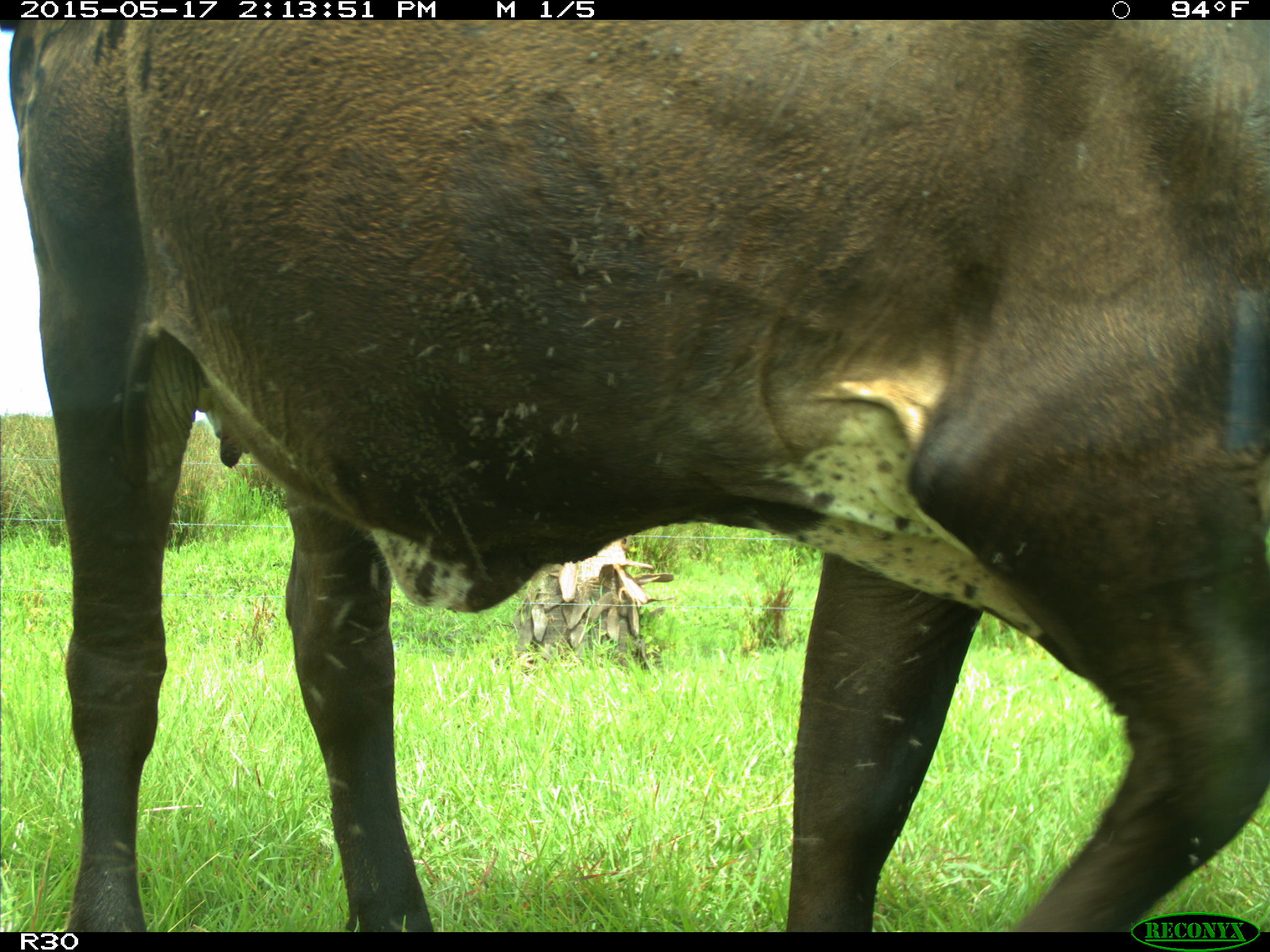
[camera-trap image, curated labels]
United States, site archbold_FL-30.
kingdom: Animalia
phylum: Chordata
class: Mammalia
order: Artiodactyla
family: Bovidae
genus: Bos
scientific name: Bos taurus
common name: domestic cow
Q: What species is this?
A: Bos taurus (domestic cow).